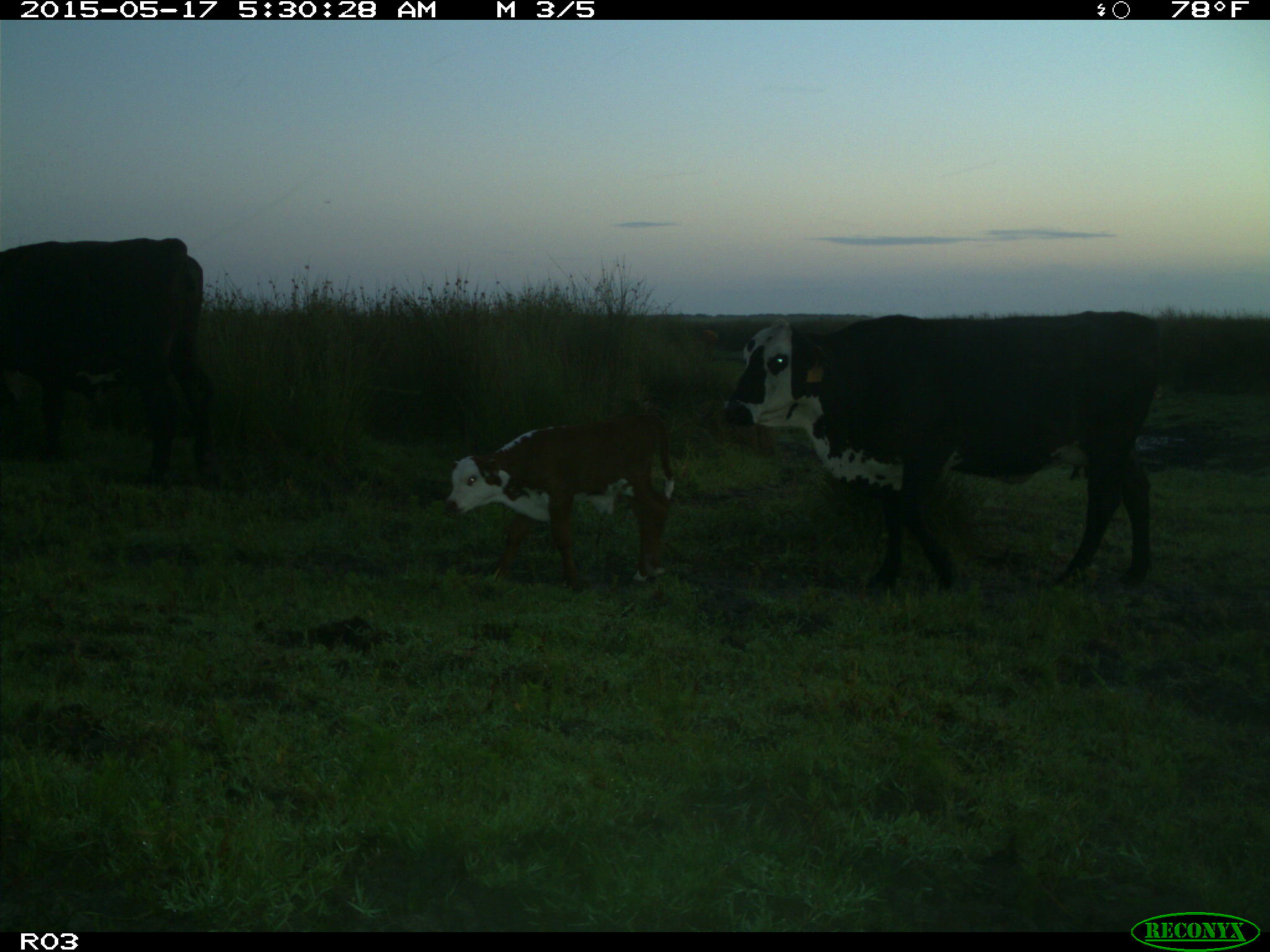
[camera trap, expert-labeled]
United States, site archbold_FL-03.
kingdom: Animalia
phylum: Chordata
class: Mammalia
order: Artiodactyla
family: Bovidae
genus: Bos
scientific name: Bos taurus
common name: domestic cow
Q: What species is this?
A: Bos taurus (domestic cow).